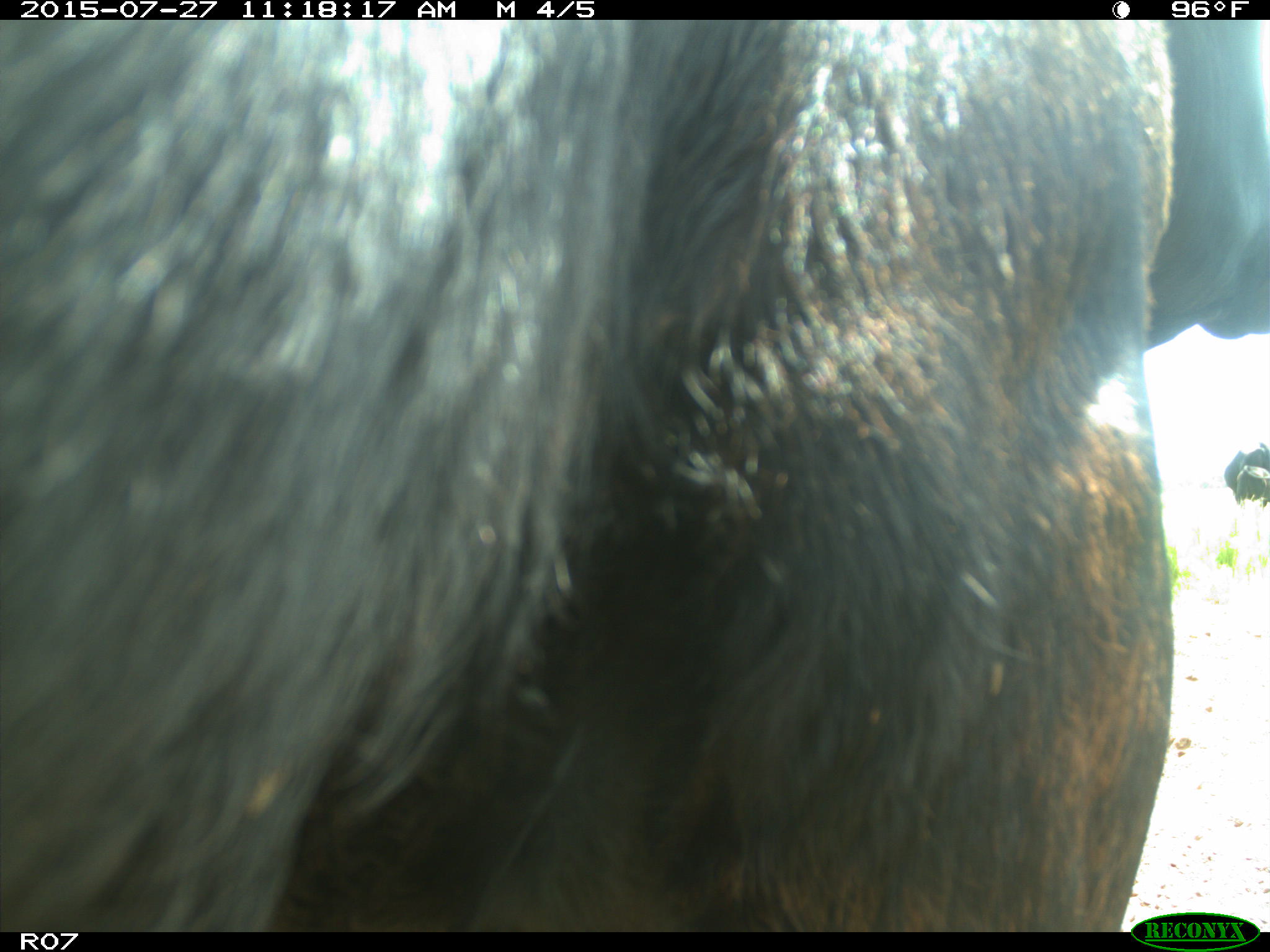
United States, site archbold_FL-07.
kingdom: Animalia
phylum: Chordata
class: Mammalia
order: Artiodactyla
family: Bovidae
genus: Bos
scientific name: Bos taurus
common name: domestic cow